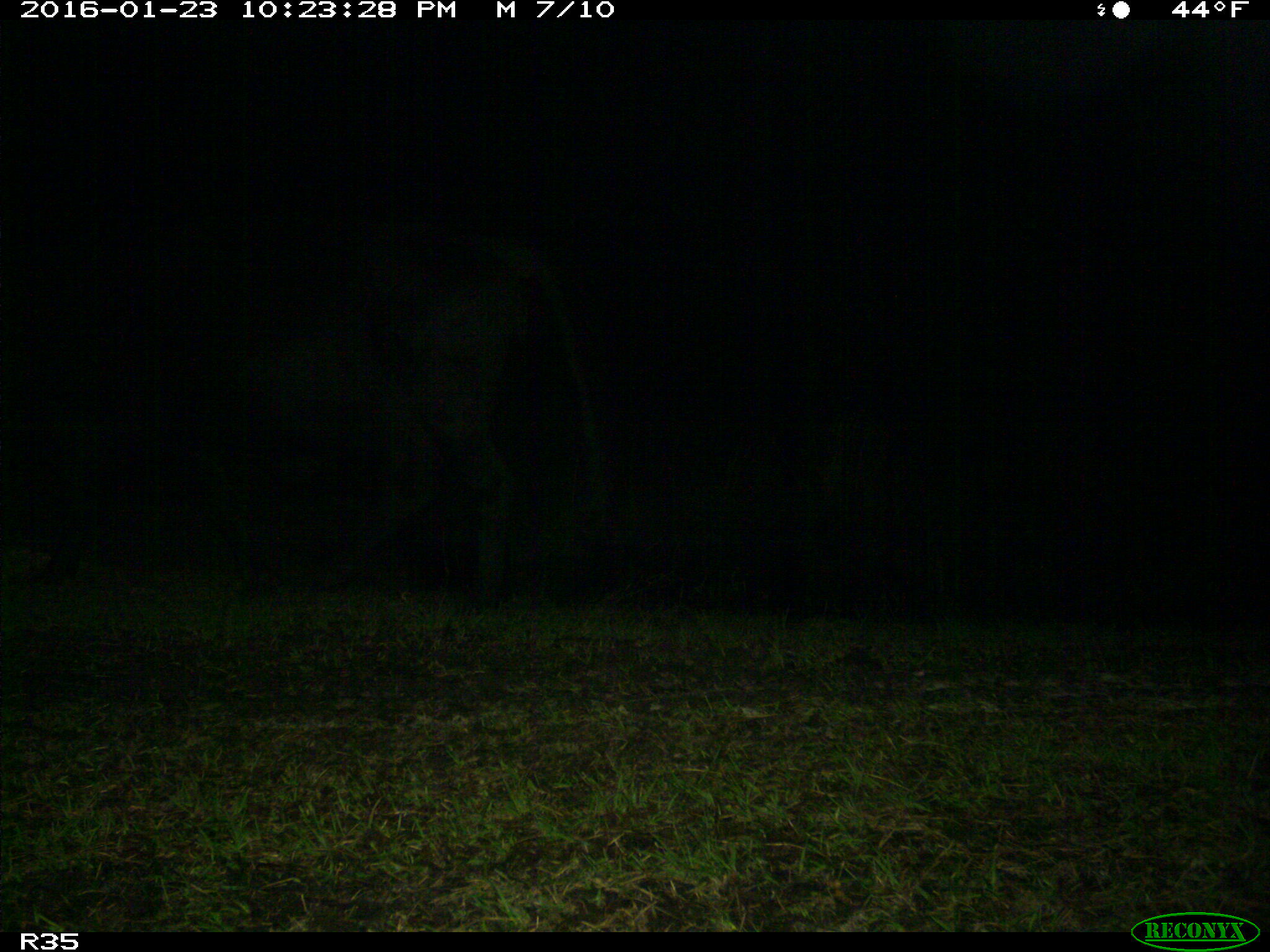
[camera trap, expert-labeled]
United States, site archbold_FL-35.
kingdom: Animalia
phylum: Chordata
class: Mammalia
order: Artiodactyla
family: Bovidae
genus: Bos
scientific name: Bos taurus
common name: domestic cow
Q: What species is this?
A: Bos taurus (domestic cow).